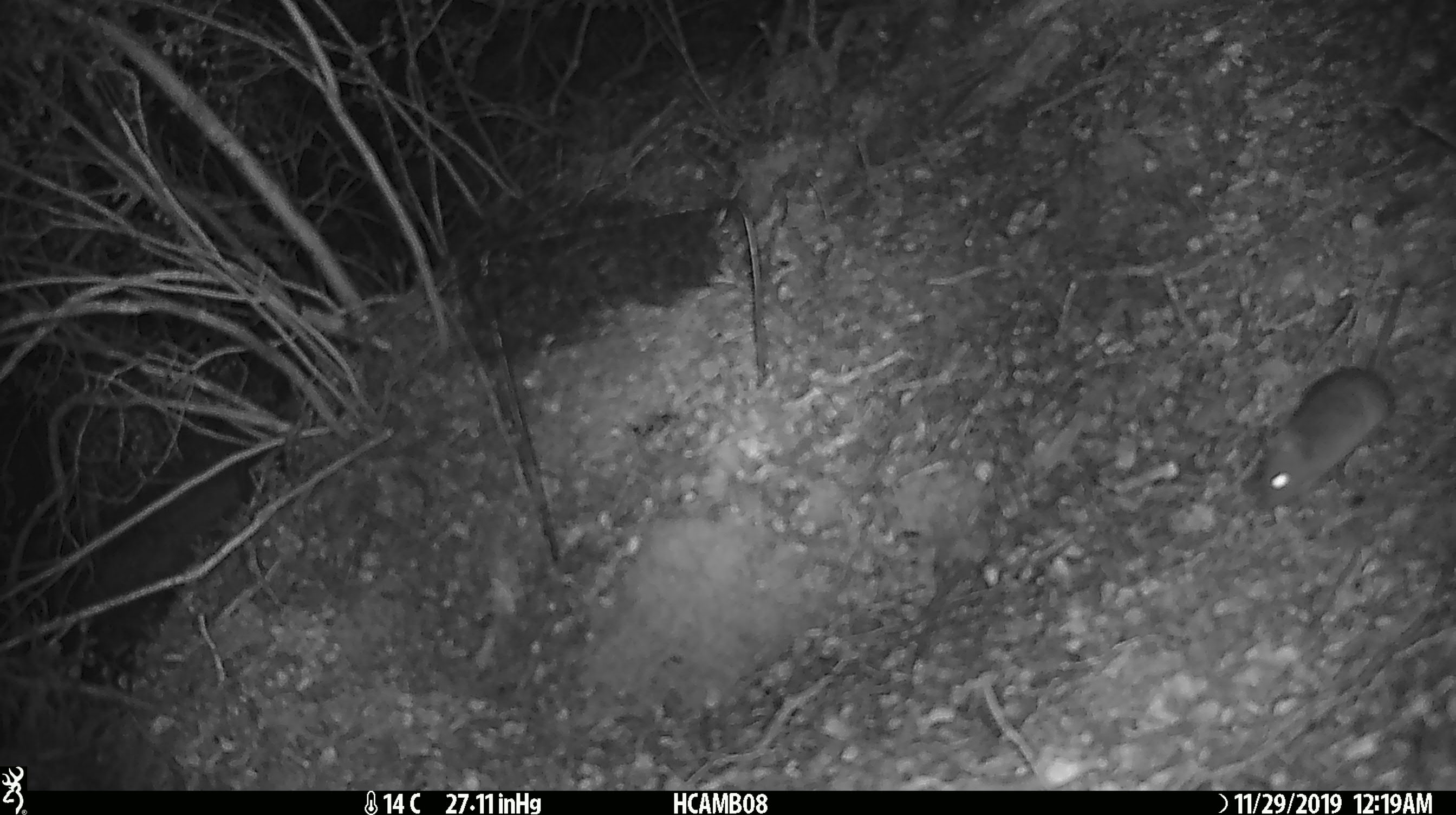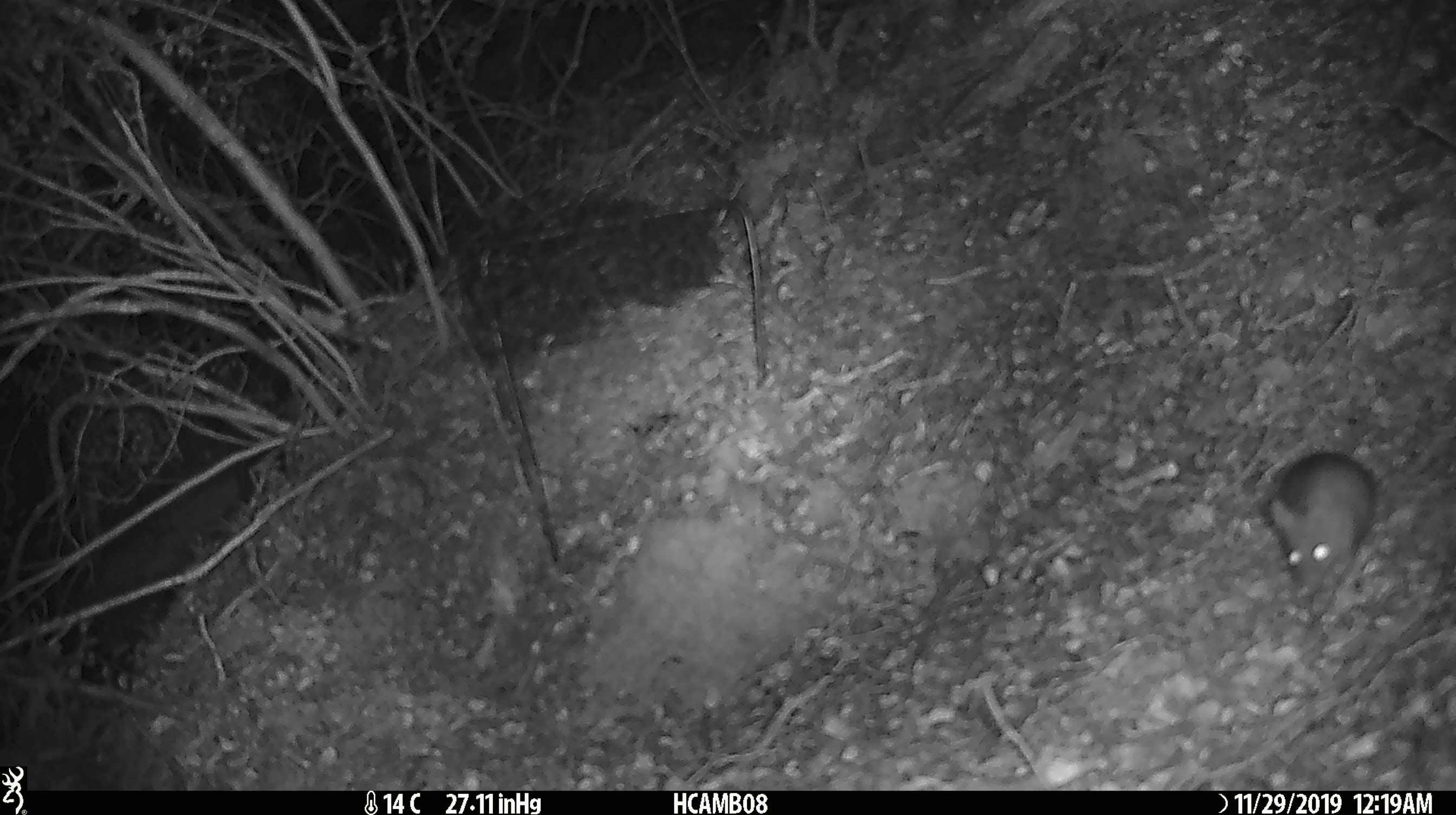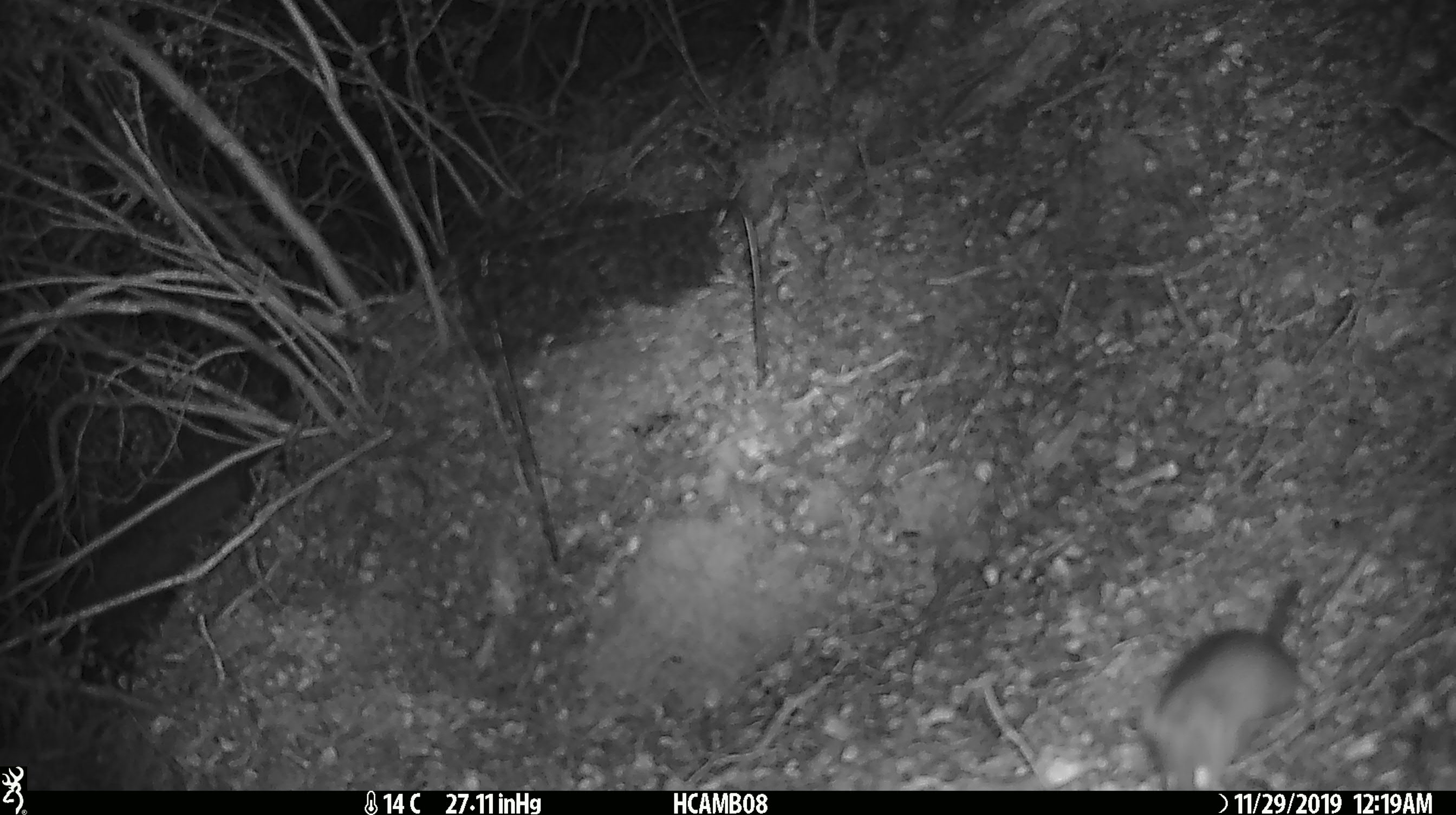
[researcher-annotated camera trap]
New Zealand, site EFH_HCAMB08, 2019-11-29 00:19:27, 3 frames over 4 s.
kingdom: Animalia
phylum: Chordata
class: Mammalia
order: Rodentia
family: Muridae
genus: Mus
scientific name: Mus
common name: mouse